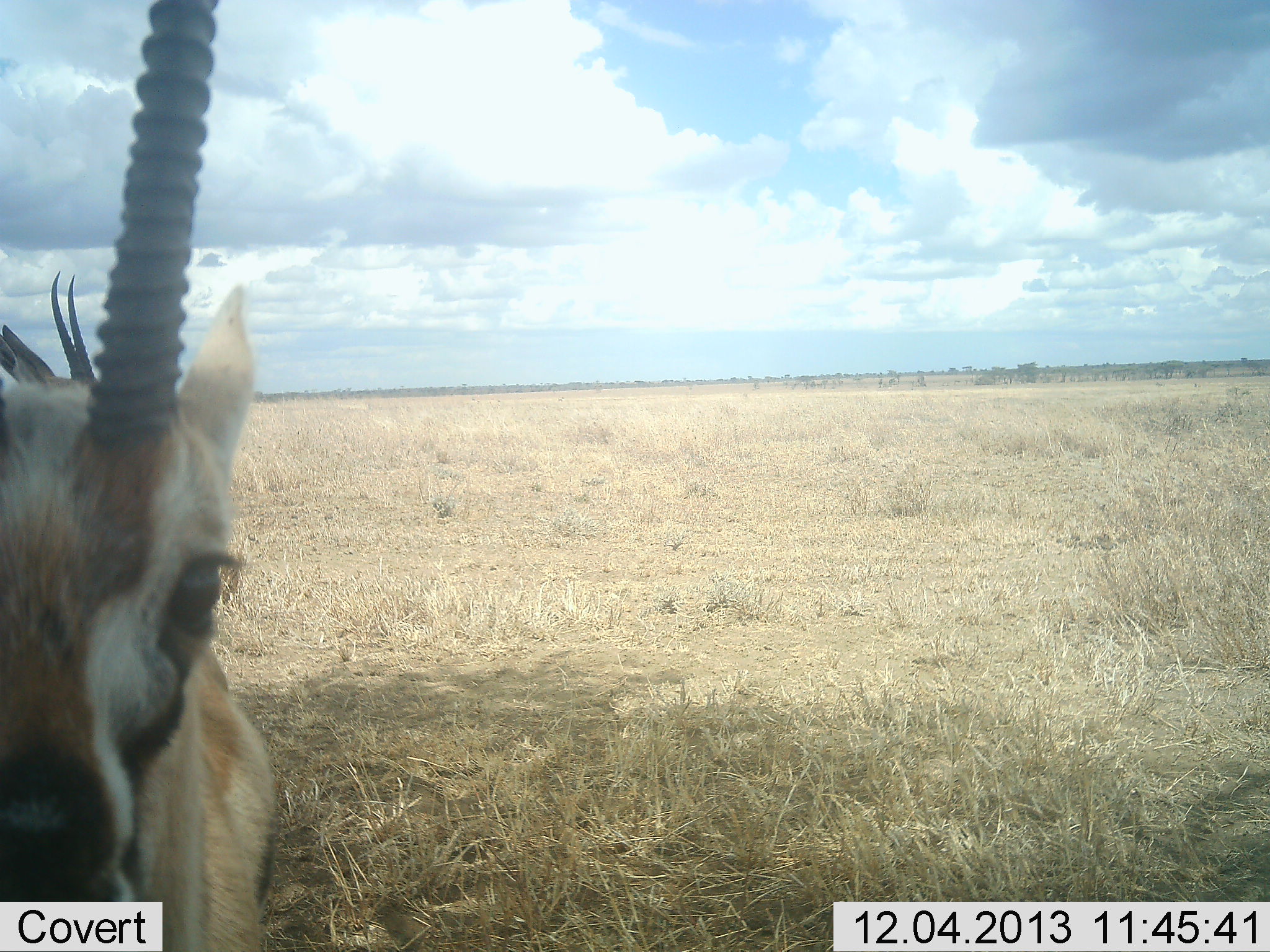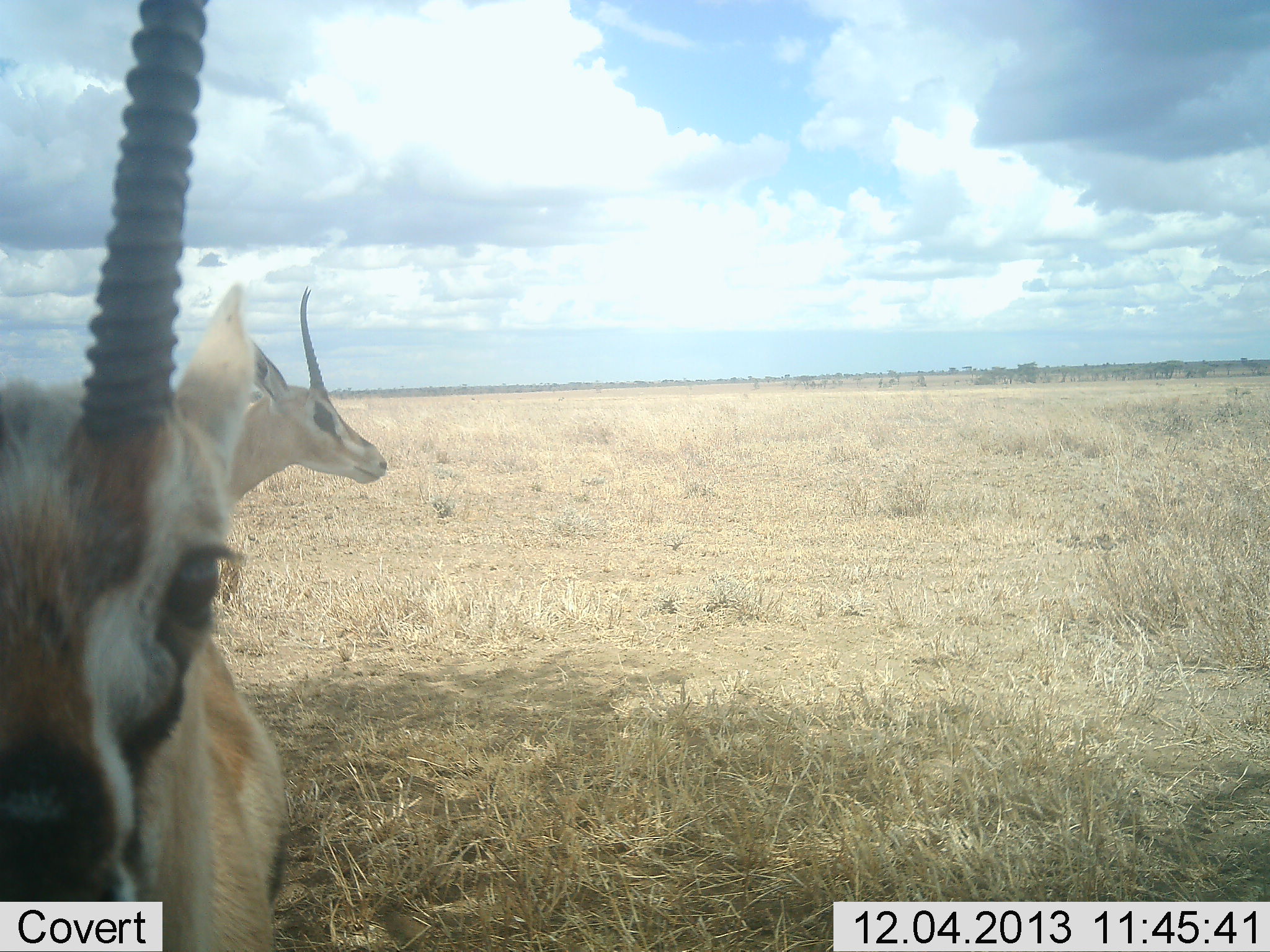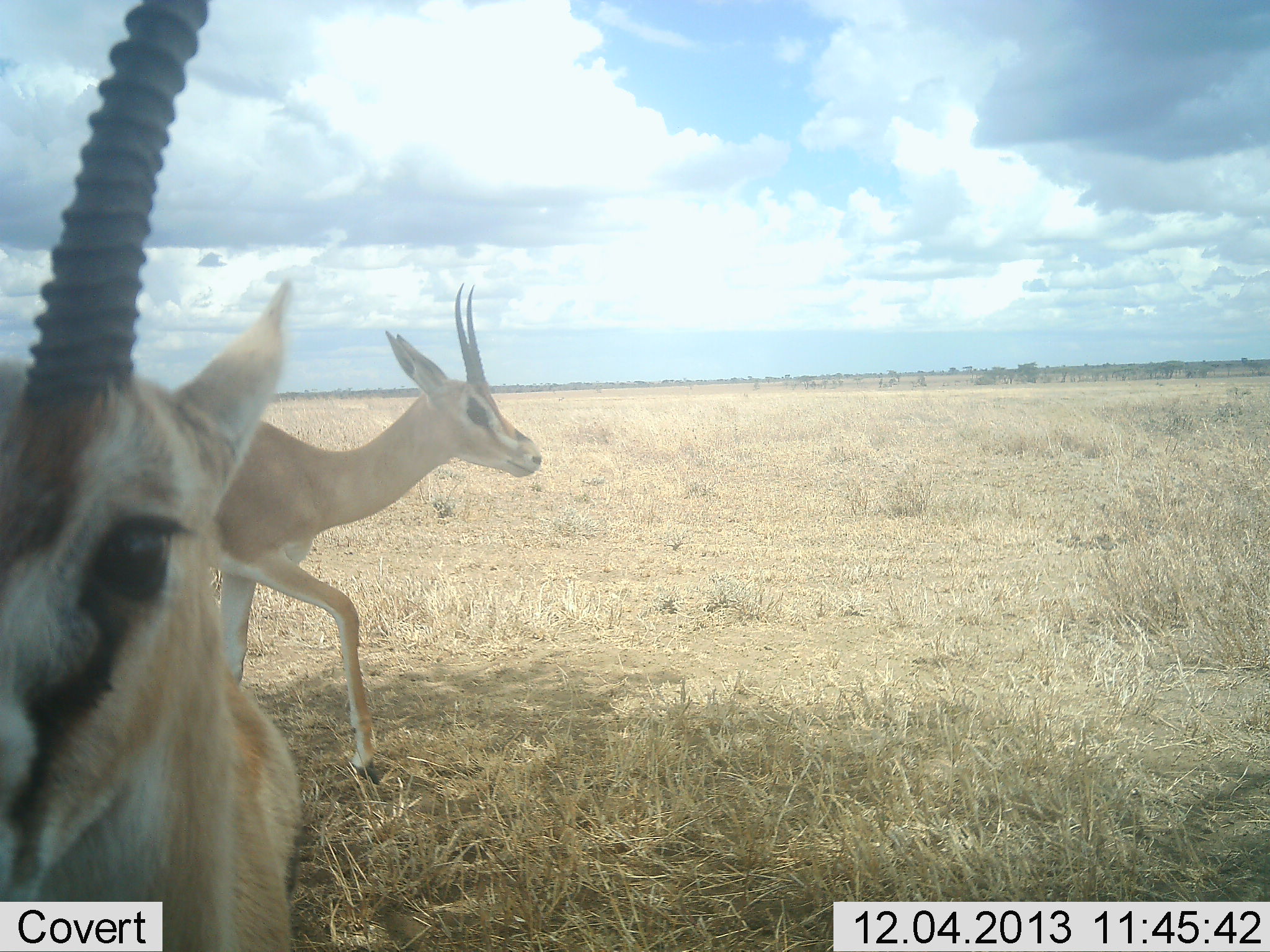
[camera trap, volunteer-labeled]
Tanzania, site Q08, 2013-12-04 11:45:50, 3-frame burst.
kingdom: Animalia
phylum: Chordata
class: Mammalia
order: Artiodactyla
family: Bovidae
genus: Eudorcas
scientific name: Eudorcas thomsonii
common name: thomson's gazelle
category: gazellethomsons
Gazellethomsons (thomson's gazelle) (Eudorcas thomsonii), count 2. Behavior (volunteer vote fractions): standing 83%, resting 0%, moving 67%, interacting 8%. Young present (vote fraction): 0%. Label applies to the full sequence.